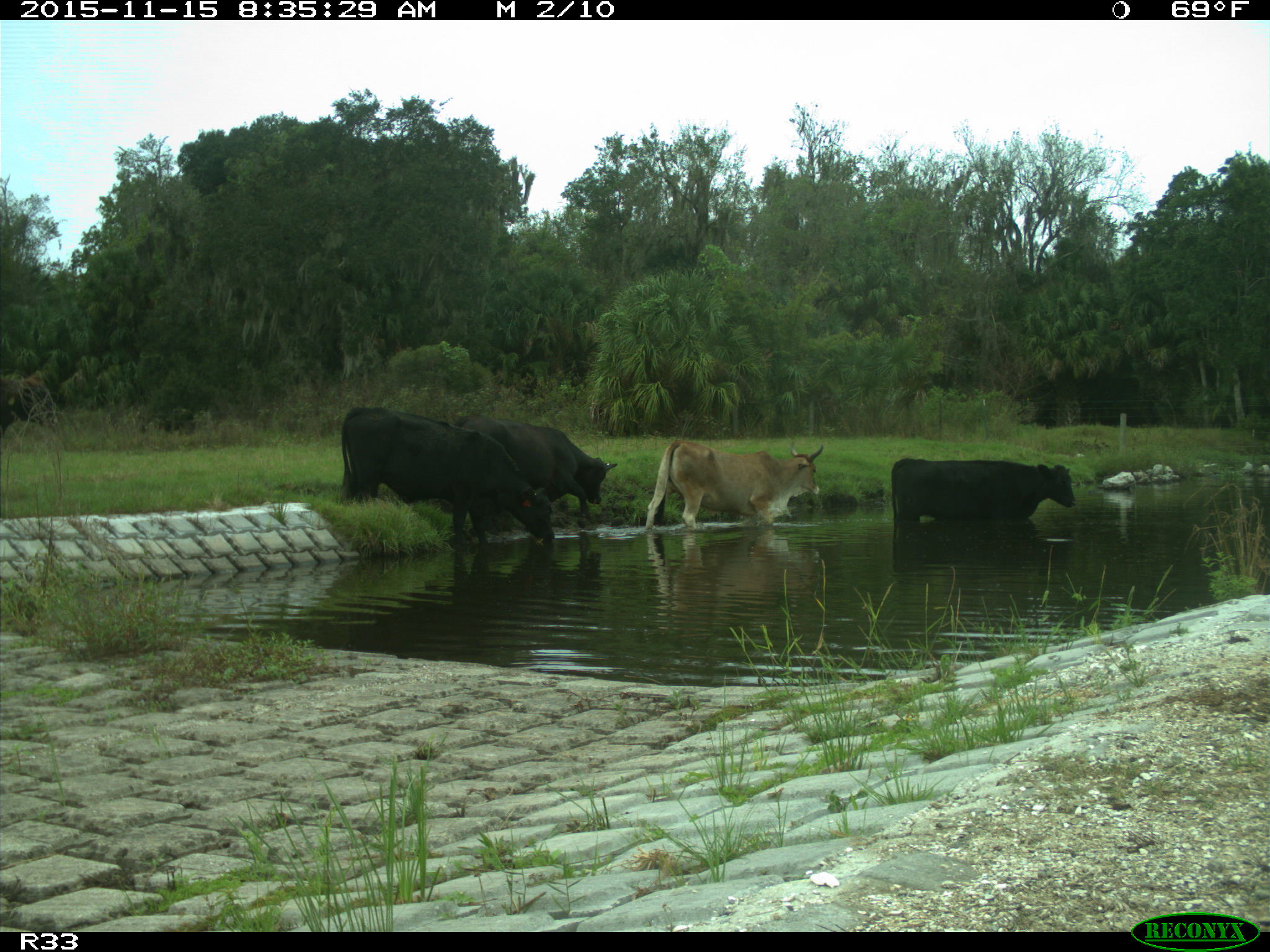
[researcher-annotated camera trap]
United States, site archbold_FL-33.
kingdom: Animalia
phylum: Chordata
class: Mammalia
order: Artiodactyla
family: Bovidae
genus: Bos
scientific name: Bos taurus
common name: domestic cow